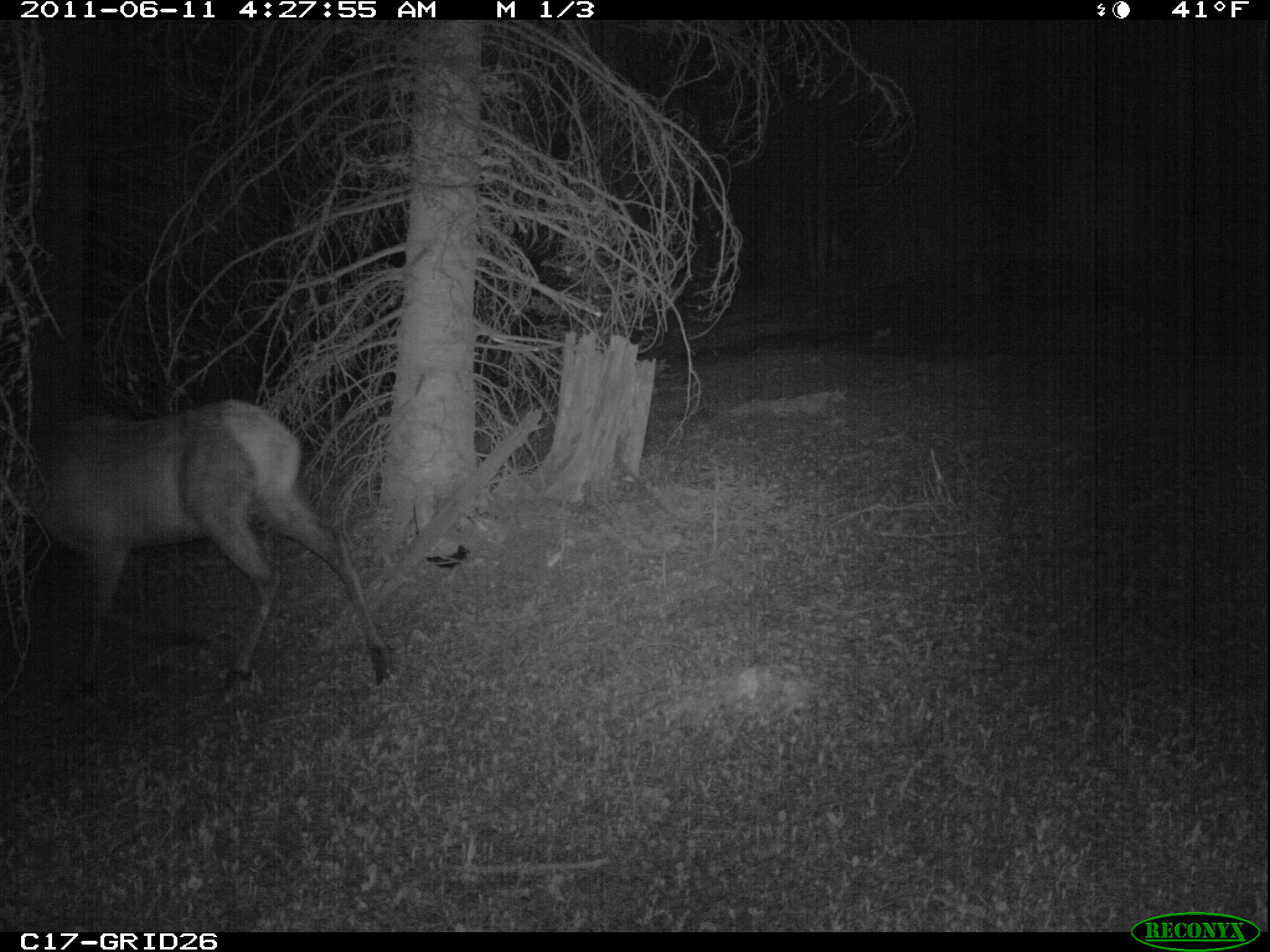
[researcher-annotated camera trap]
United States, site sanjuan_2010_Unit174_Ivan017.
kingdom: Animalia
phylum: Chordata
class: Mammalia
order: Artiodactyla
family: Cervidae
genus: Cervus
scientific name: Cervus elaphus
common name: red deer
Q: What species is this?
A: Cervus elaphus (red deer).